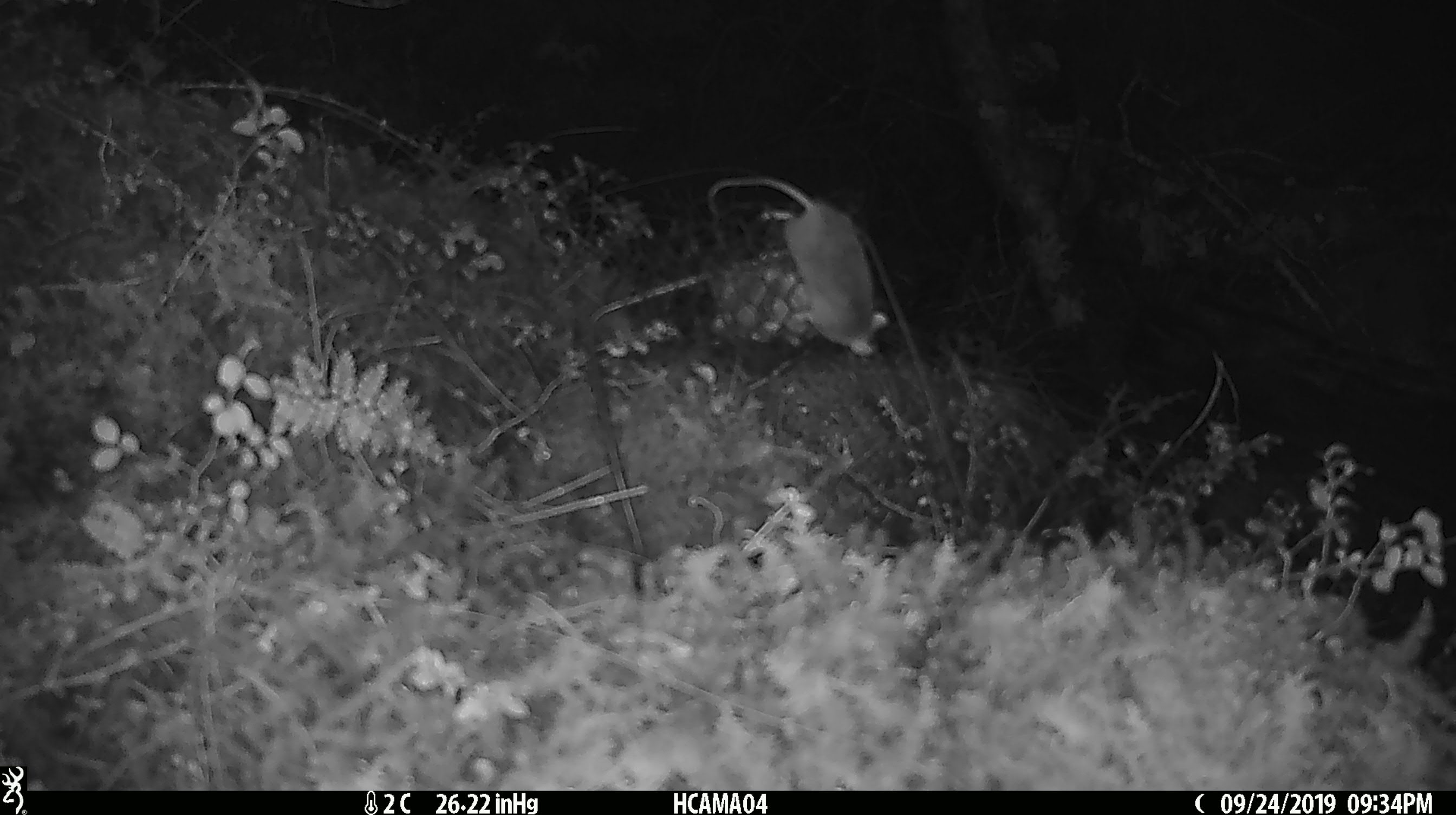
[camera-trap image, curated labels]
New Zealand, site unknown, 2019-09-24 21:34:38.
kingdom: Animalia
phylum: Chordata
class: Mammalia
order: Rodentia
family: Muridae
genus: Mus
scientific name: Mus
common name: mouse